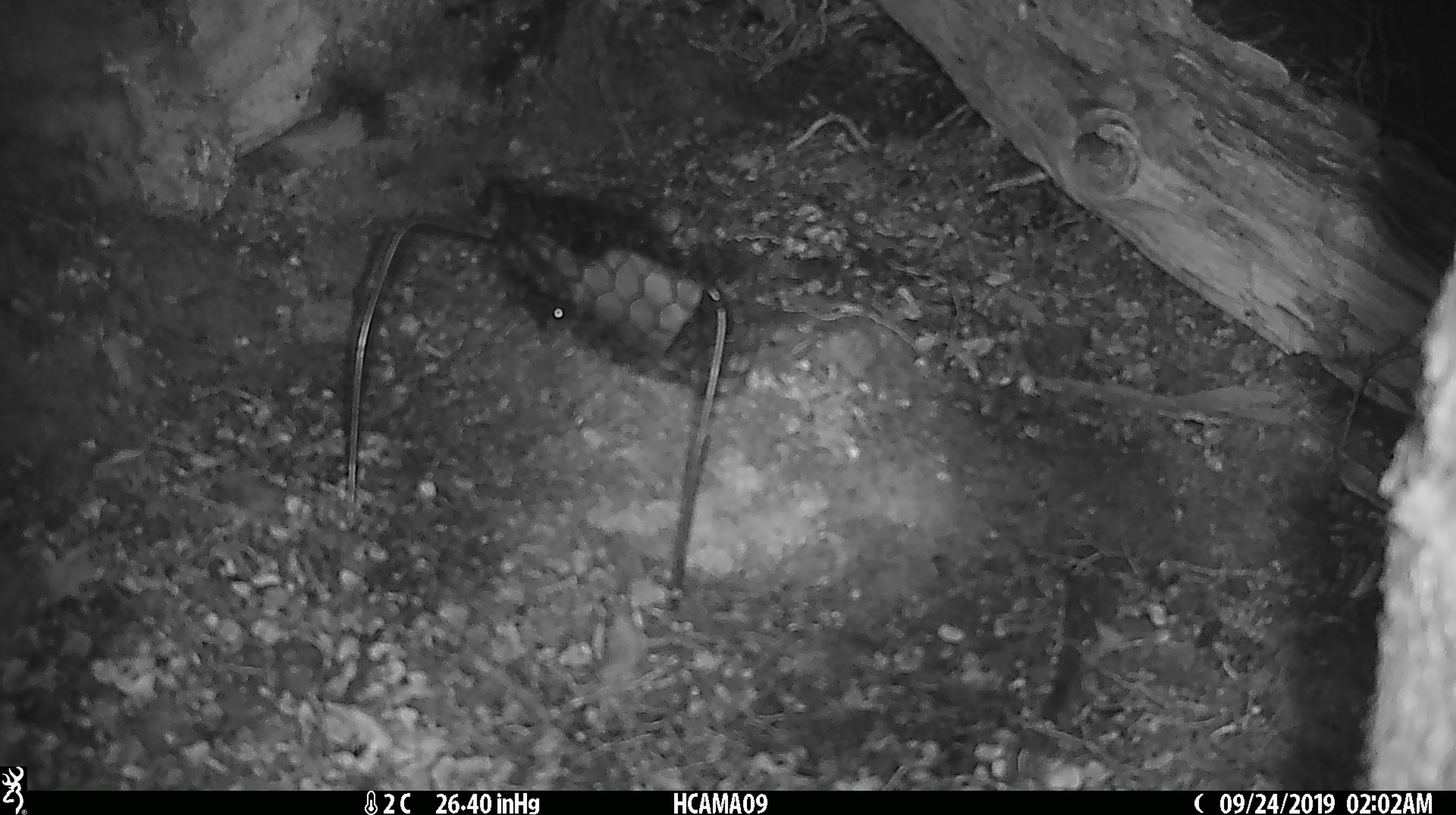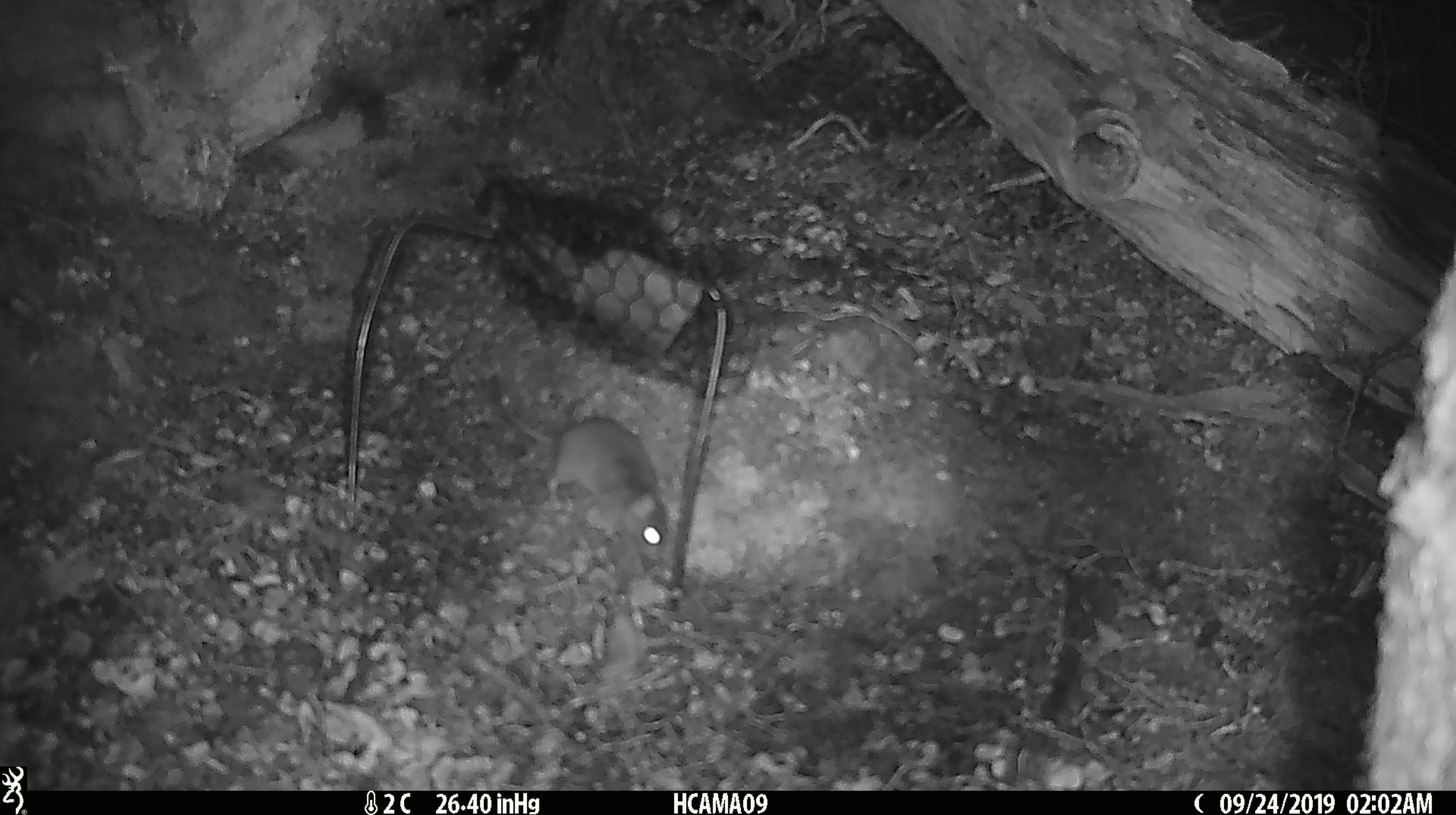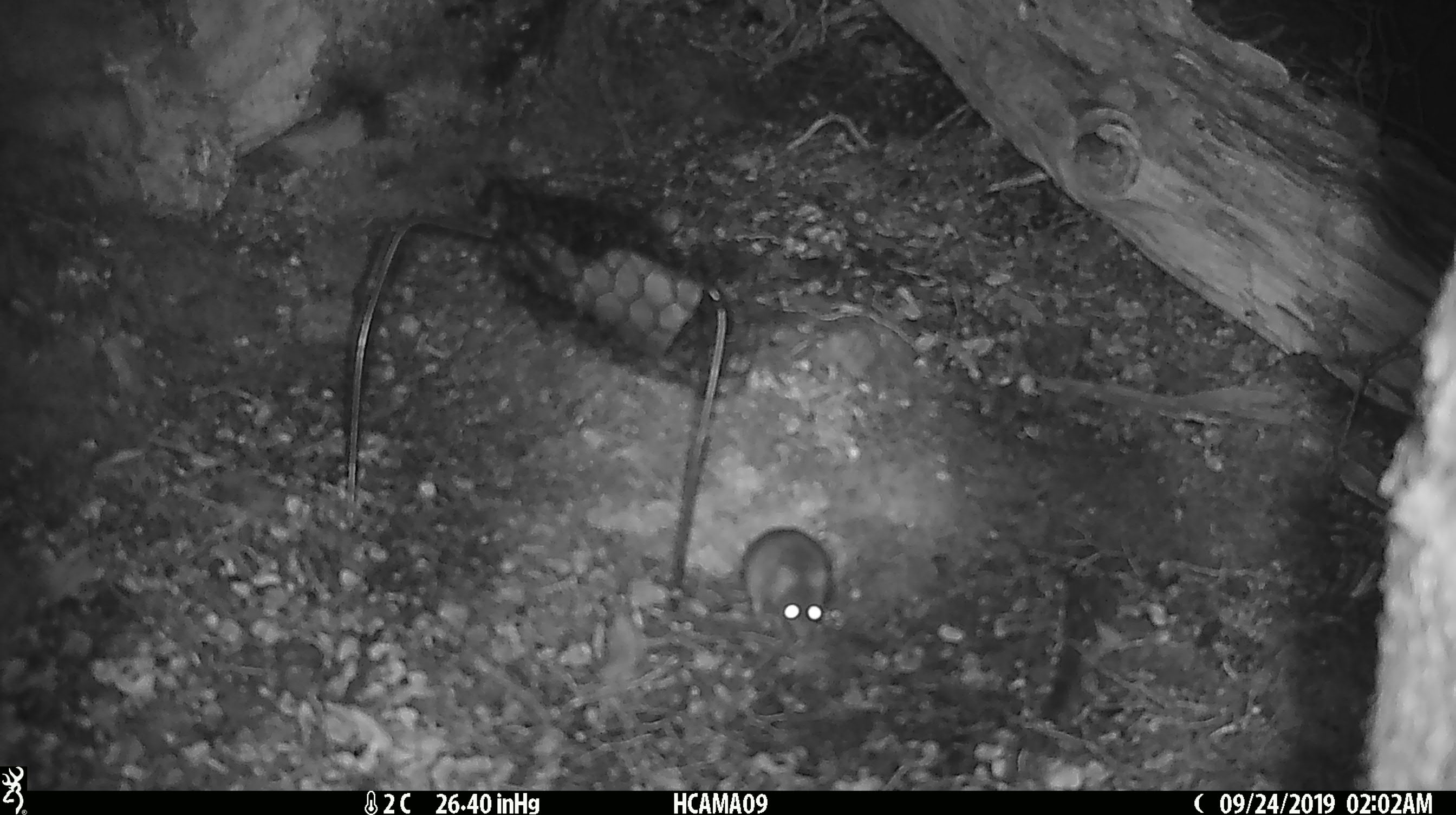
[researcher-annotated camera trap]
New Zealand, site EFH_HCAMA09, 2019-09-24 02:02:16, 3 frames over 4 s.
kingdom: Animalia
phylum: Chordata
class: Mammalia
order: Rodentia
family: Muridae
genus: Mus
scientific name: Mus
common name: mouse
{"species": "mouse (Mus)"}